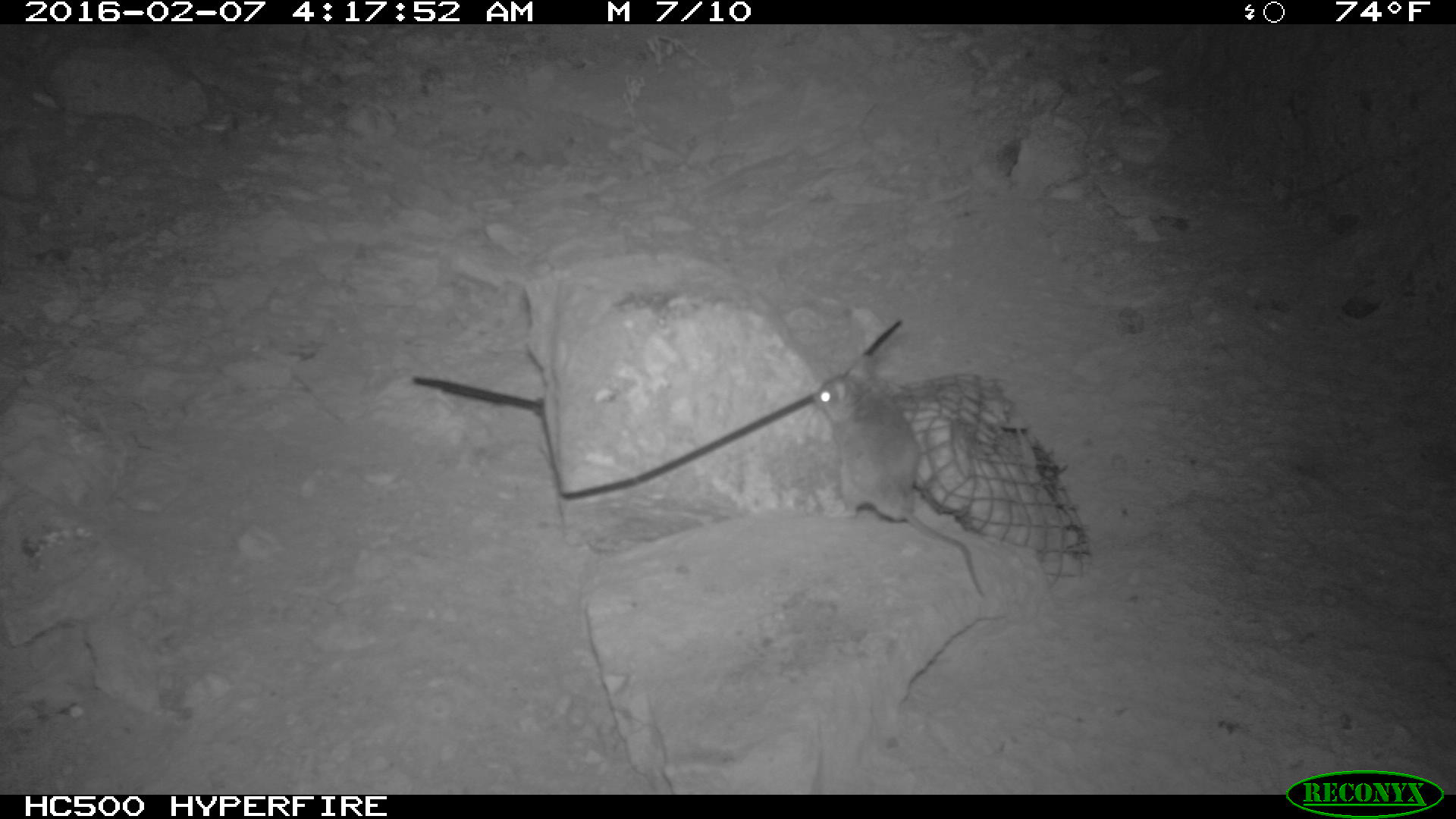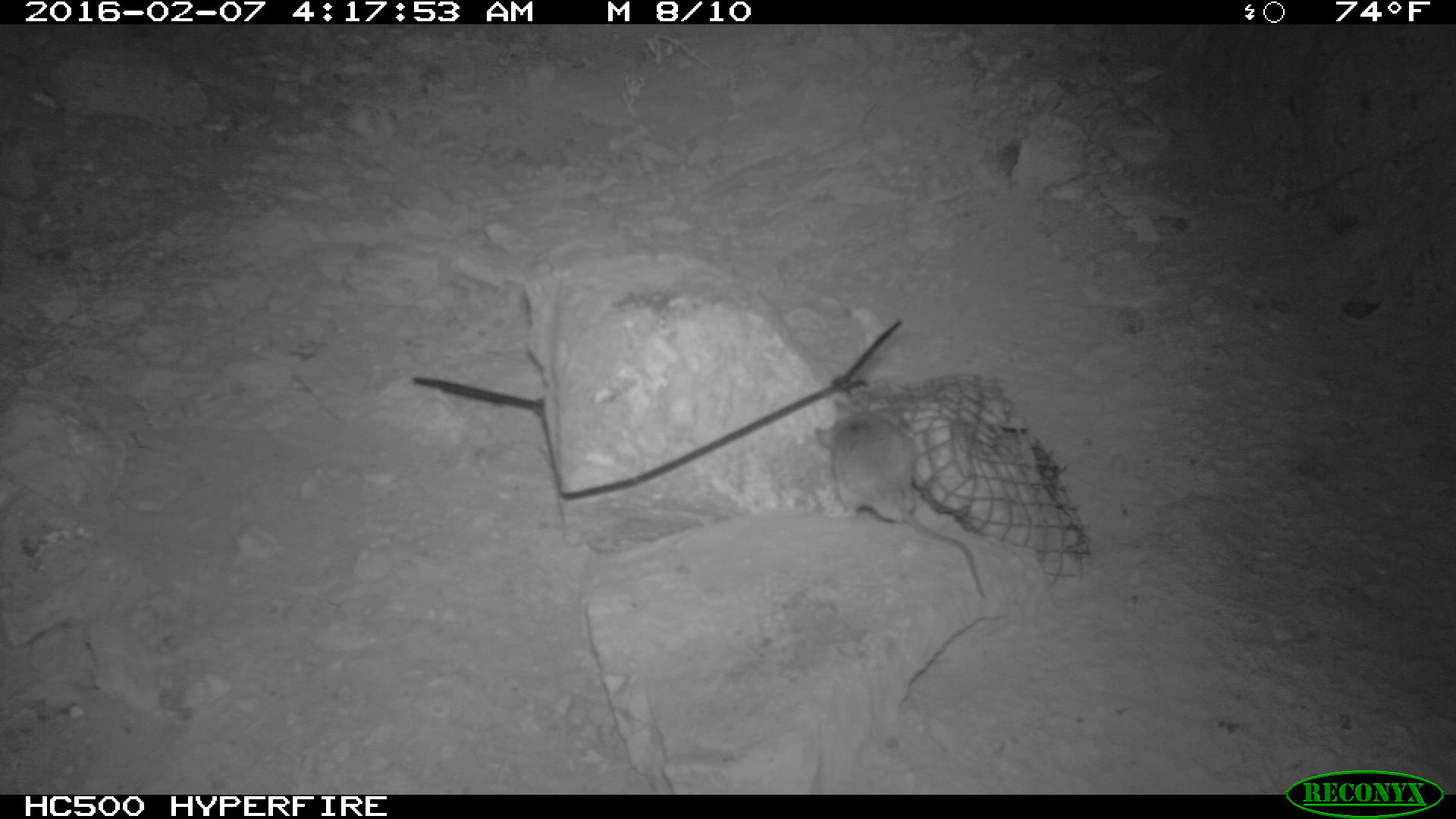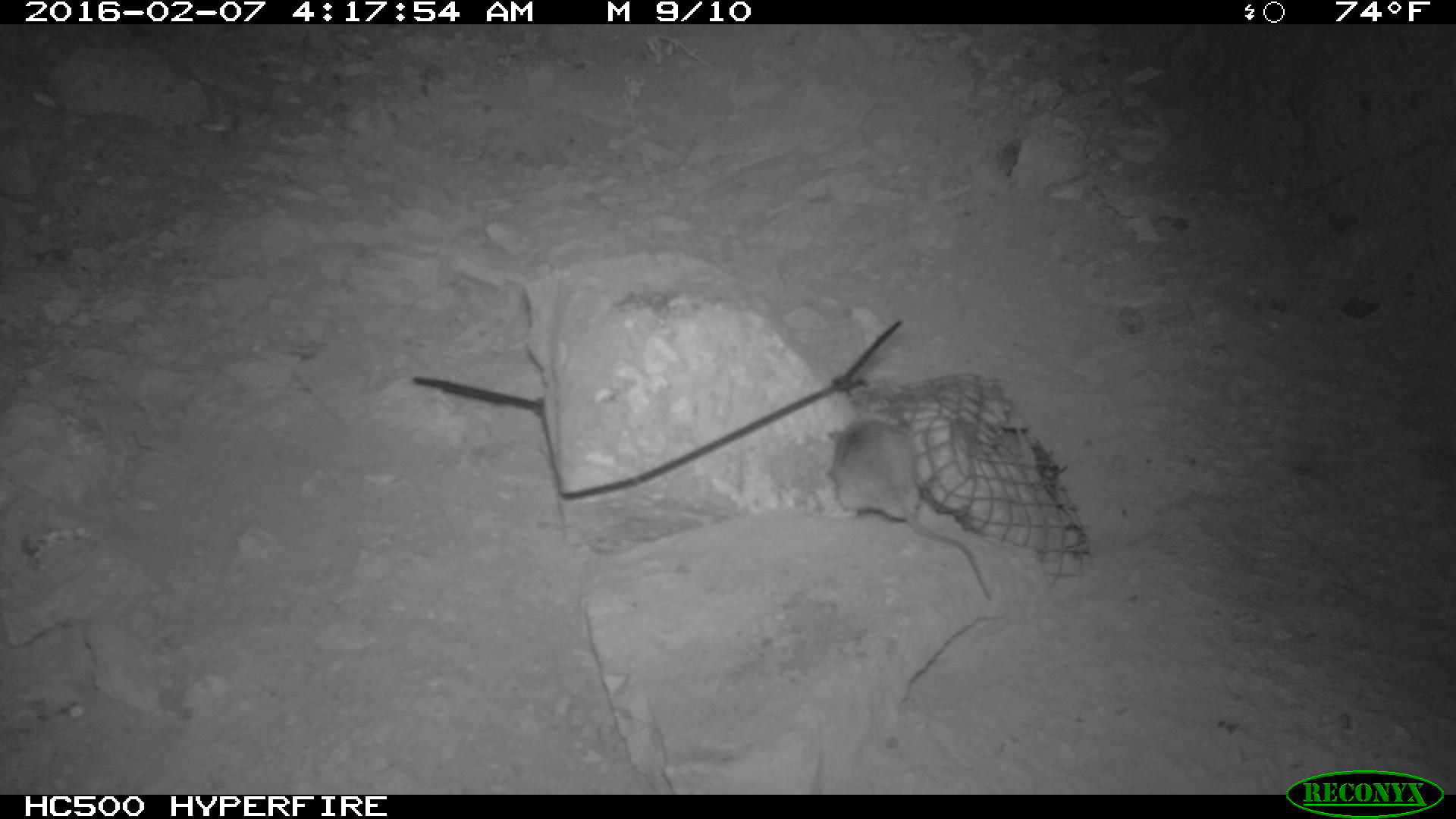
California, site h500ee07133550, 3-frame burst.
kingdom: Animalia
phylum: Chordata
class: Mammalia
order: Rodentia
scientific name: Rodentia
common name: rodent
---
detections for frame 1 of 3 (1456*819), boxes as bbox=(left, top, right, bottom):
rodent: bbox=(810, 358, 986, 602)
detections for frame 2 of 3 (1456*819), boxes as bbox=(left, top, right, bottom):
rodent: bbox=(812, 397, 990, 602)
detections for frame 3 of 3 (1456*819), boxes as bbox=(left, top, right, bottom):
rodent: bbox=(821, 414, 995, 602)